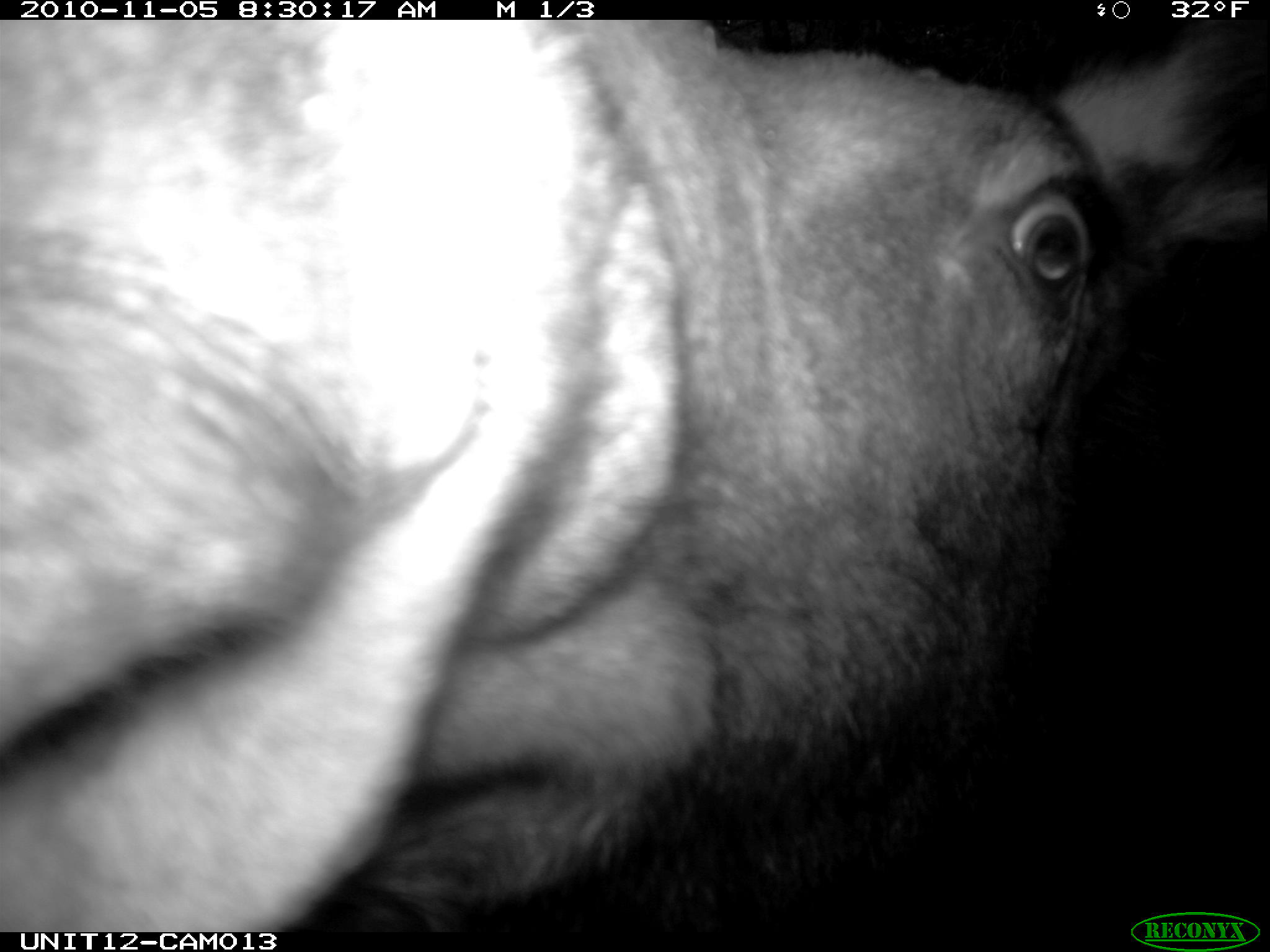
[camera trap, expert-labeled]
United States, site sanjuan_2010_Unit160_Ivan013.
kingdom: Animalia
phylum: Chordata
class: Mammalia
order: Artiodactyla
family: Cervidae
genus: Alces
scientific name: Alces alces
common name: moose